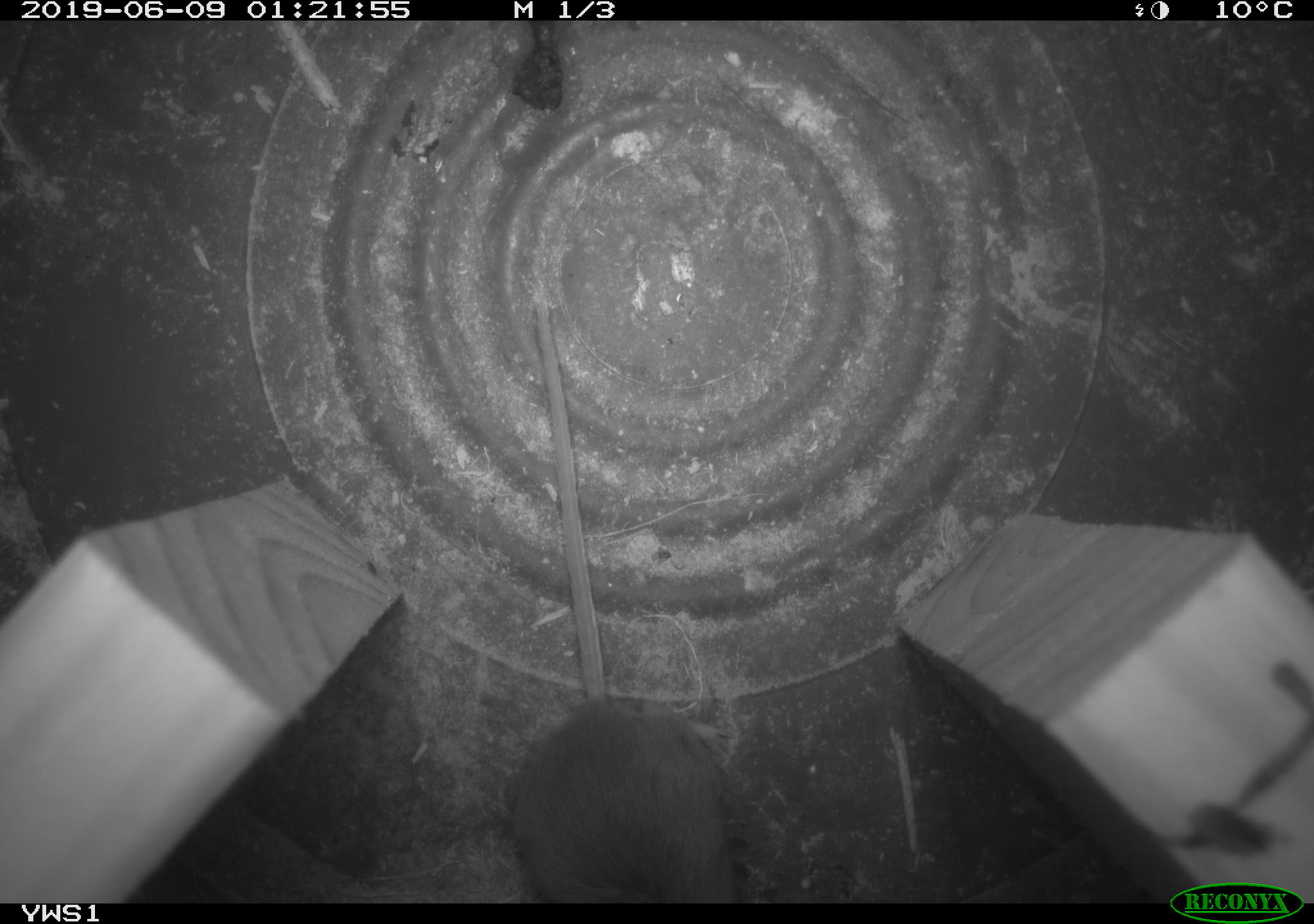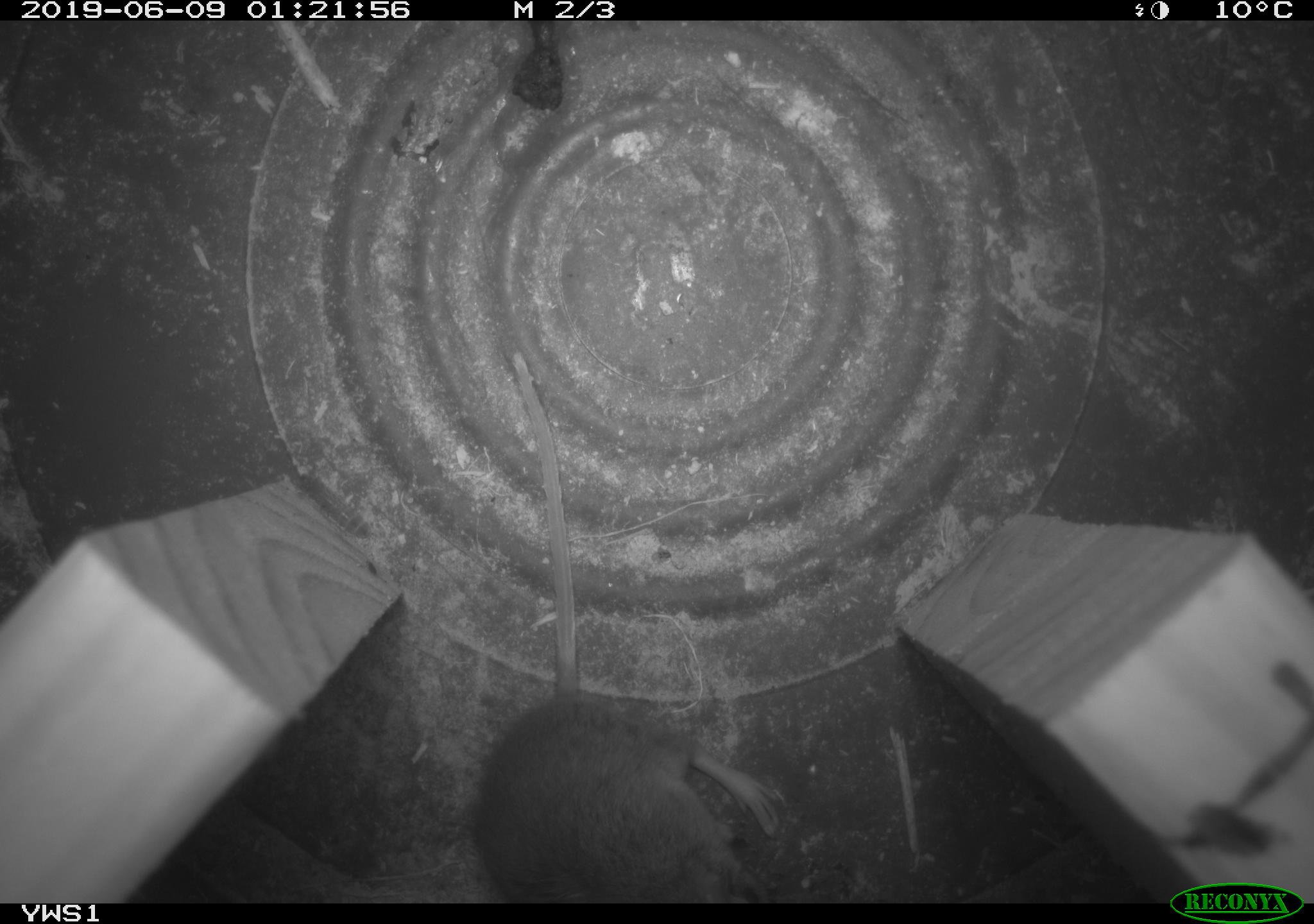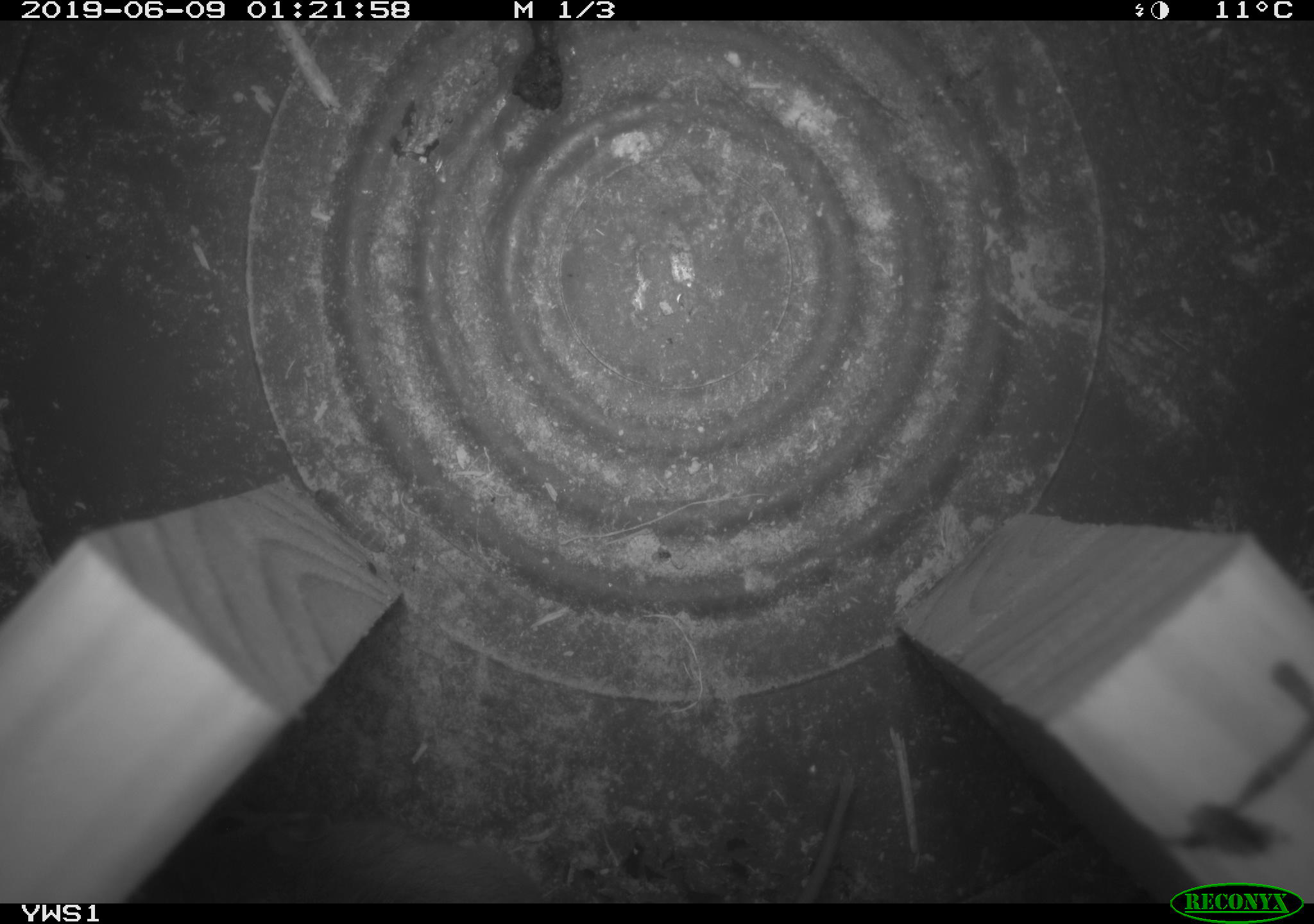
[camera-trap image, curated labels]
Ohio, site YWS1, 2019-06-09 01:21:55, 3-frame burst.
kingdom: Animalia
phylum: Chordata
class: Mammalia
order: Rodentia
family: Cricetidae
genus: Peromyscus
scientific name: Peromyscus leucopus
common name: white-footed mouse